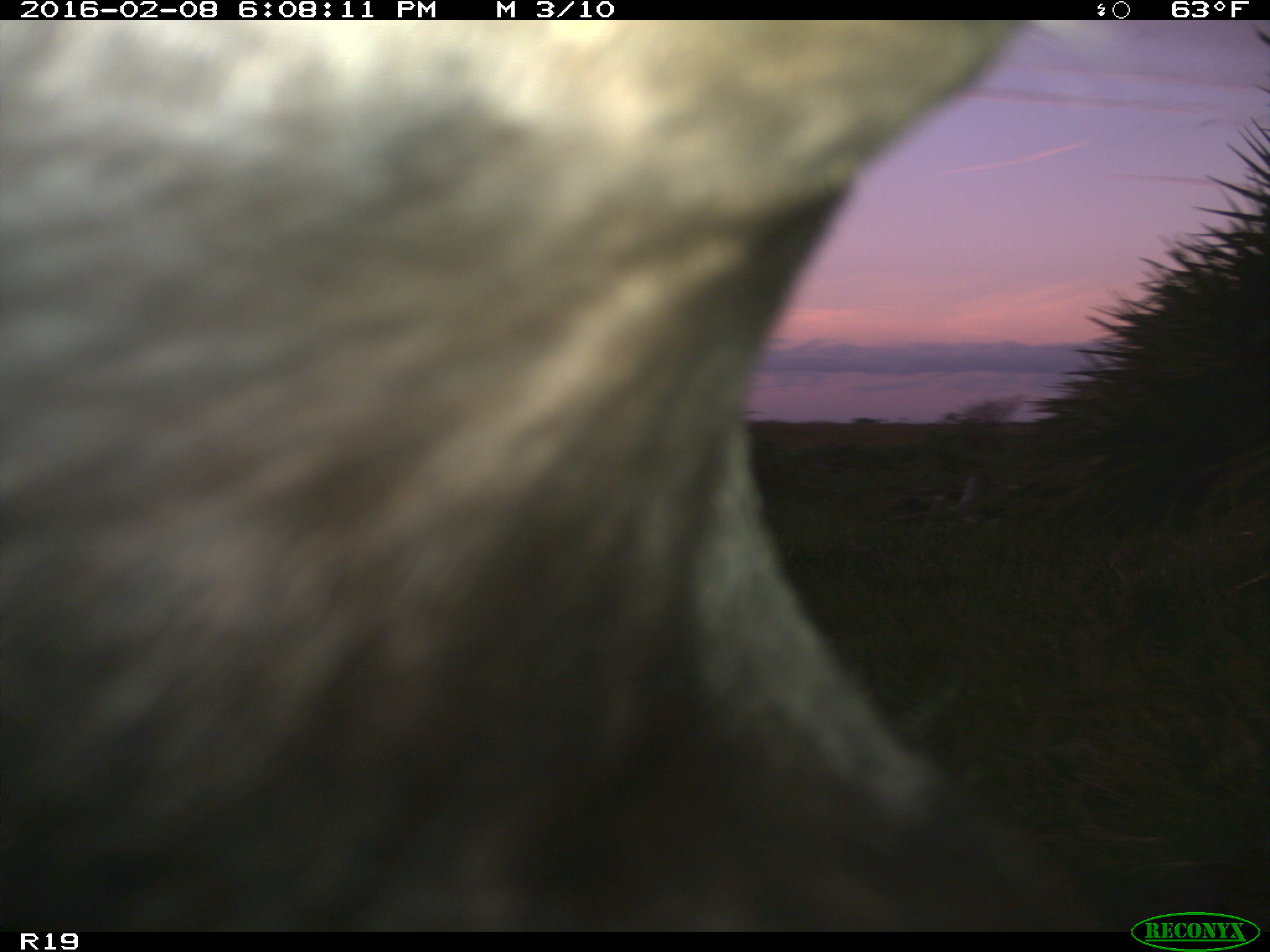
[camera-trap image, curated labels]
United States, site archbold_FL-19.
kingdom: Animalia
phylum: Chordata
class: Mammalia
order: Artiodactyla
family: Bovidae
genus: Bos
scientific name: Bos taurus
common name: domestic cow